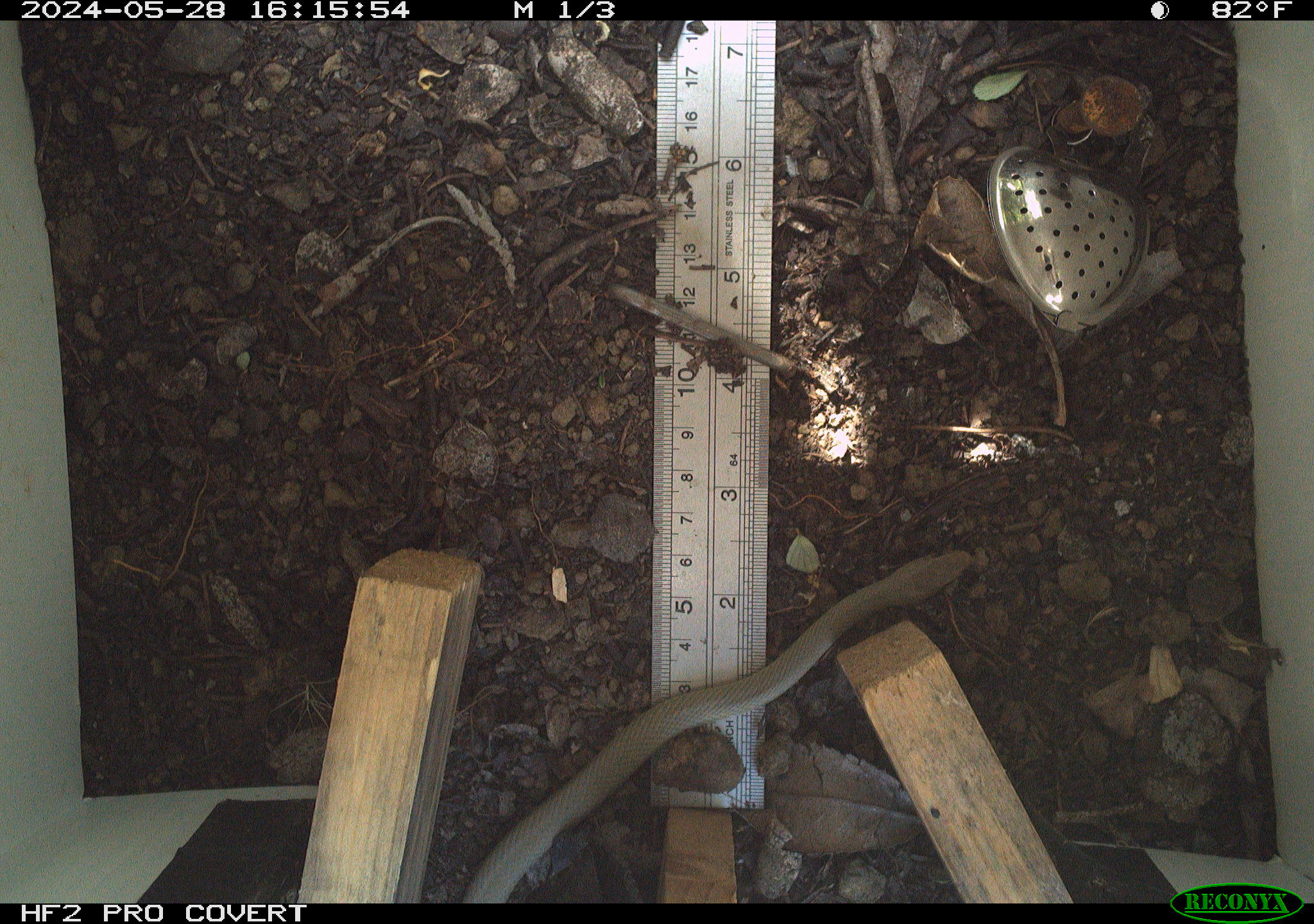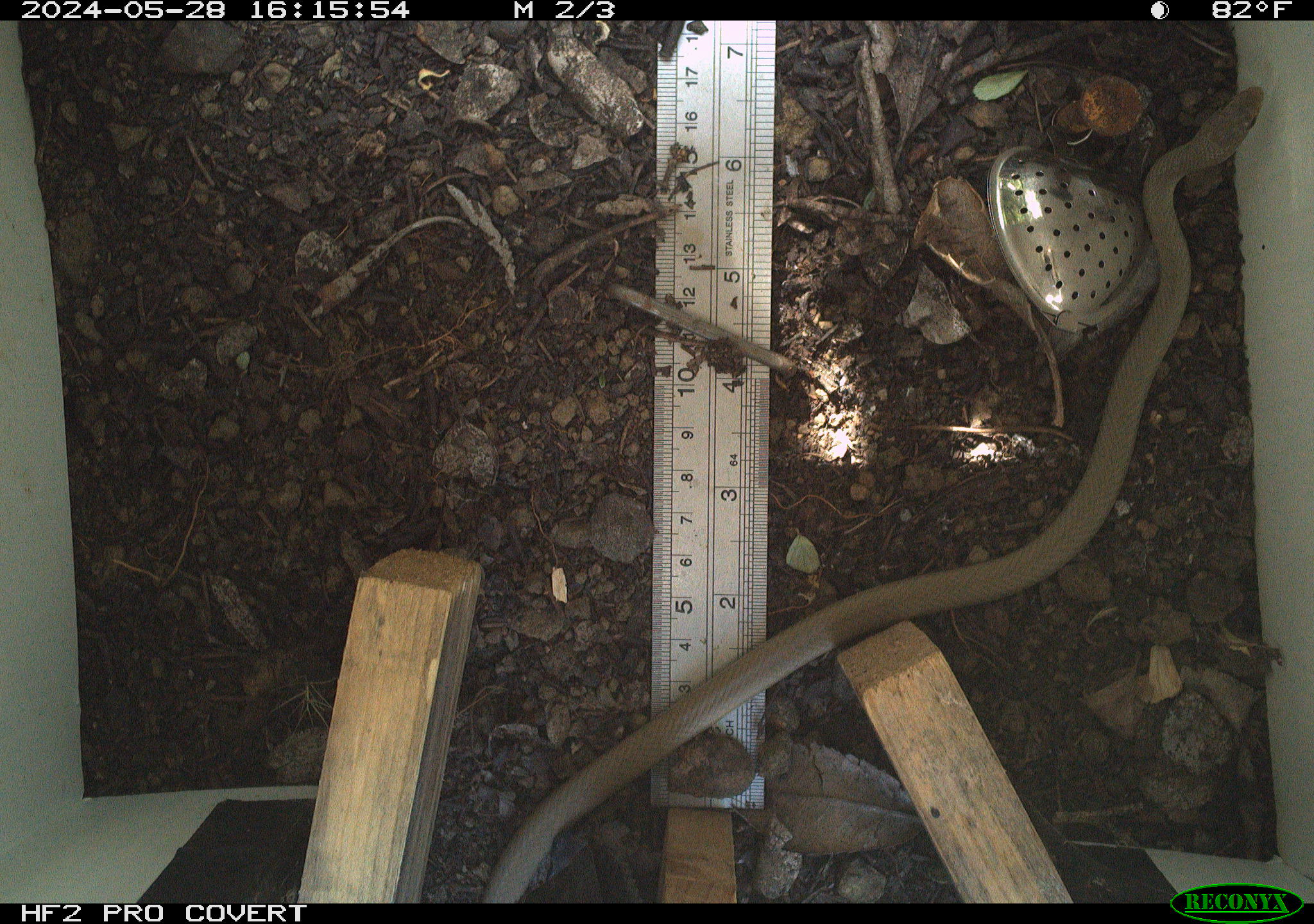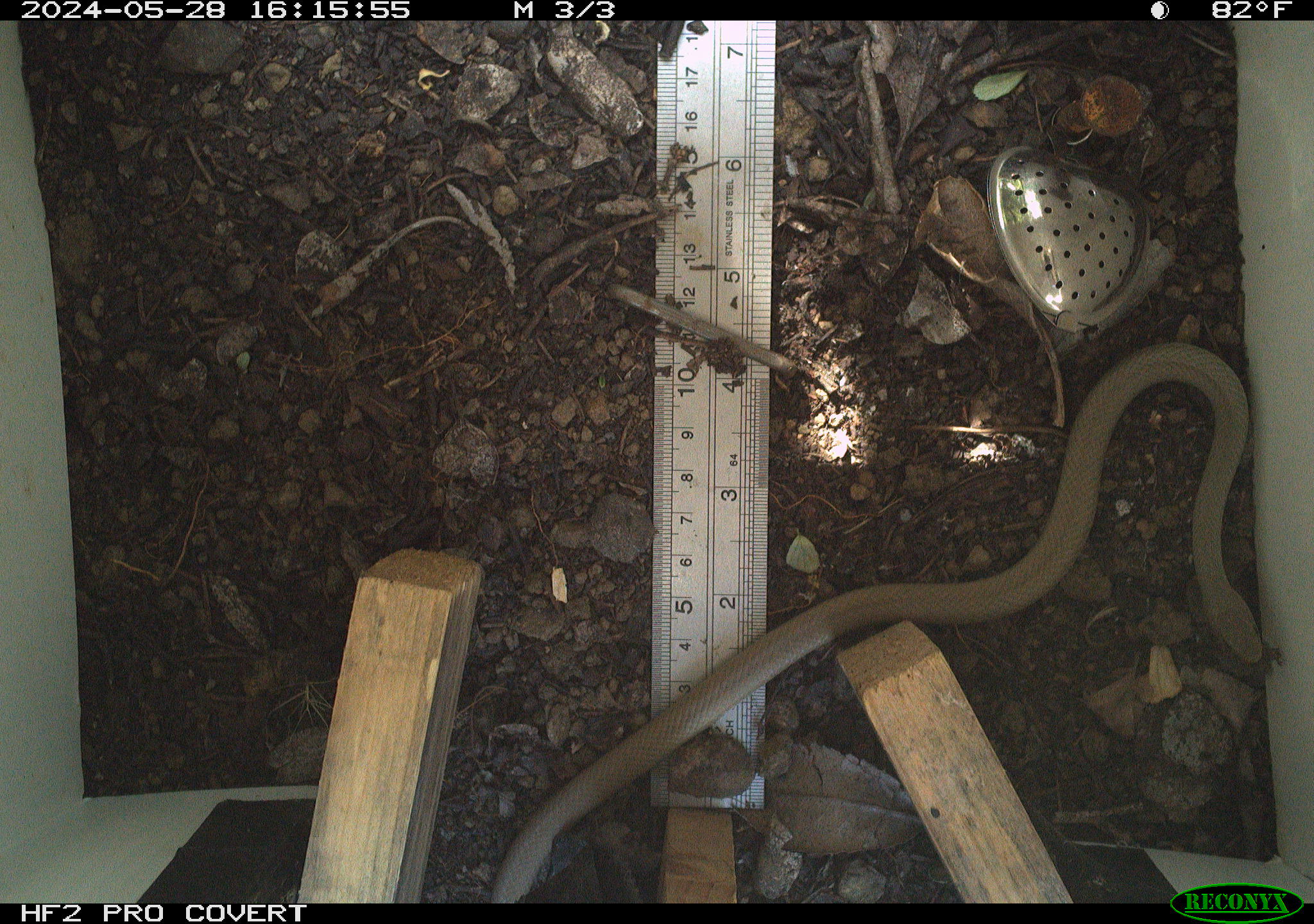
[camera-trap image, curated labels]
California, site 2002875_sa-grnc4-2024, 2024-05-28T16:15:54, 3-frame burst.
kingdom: Animalia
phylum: Chordata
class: Reptilia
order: Squamata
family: Colubridae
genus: Coluber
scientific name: Coluber constrictor mormon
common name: western yellow-bellied racer